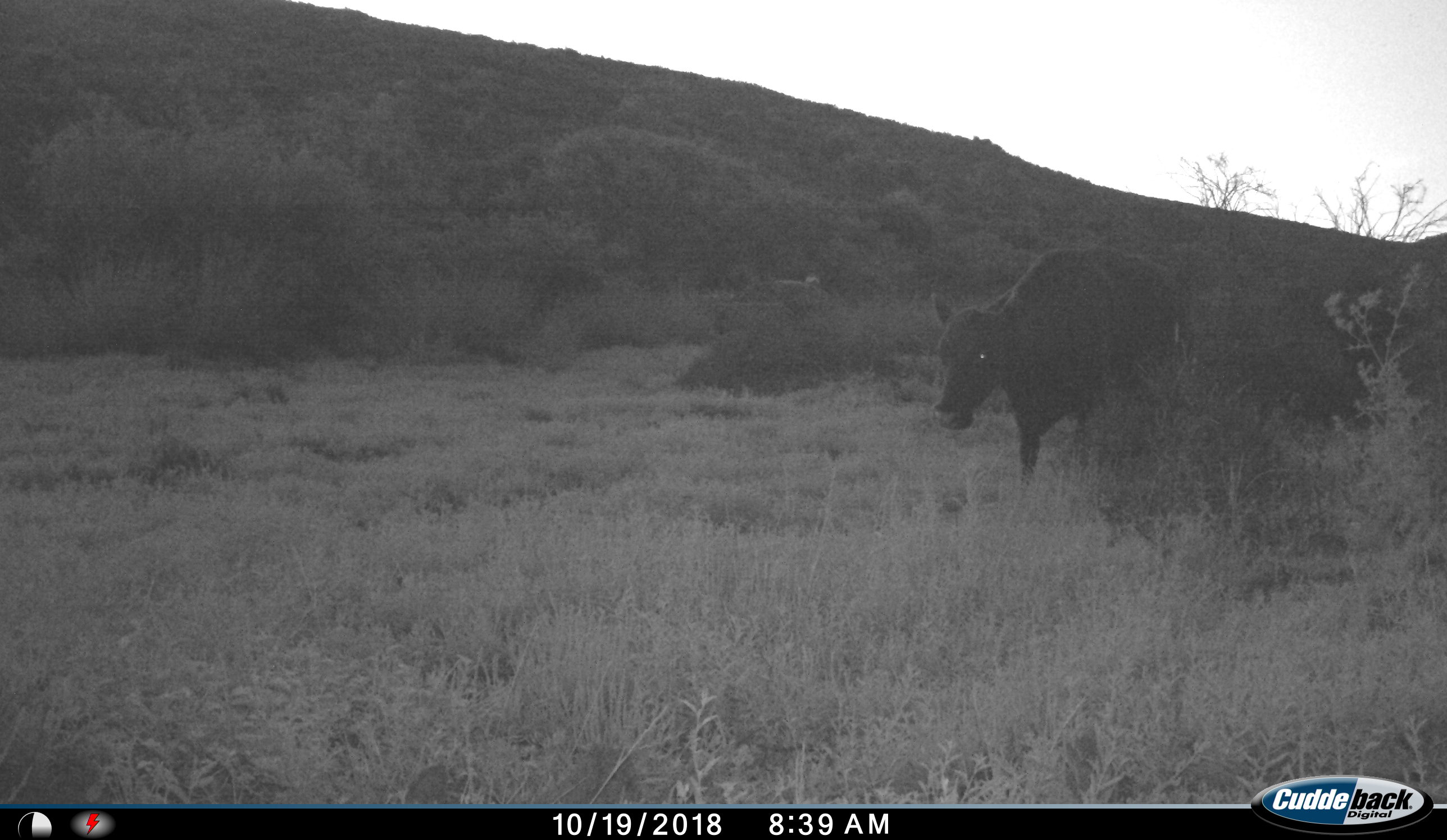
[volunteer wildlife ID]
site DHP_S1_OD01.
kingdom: Animalia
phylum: Chordata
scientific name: Vertebrata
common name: domestic animal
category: domesticanimal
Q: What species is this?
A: Domesticanimal (domestic animal) (Vertebrata).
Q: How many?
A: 1.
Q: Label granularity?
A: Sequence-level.